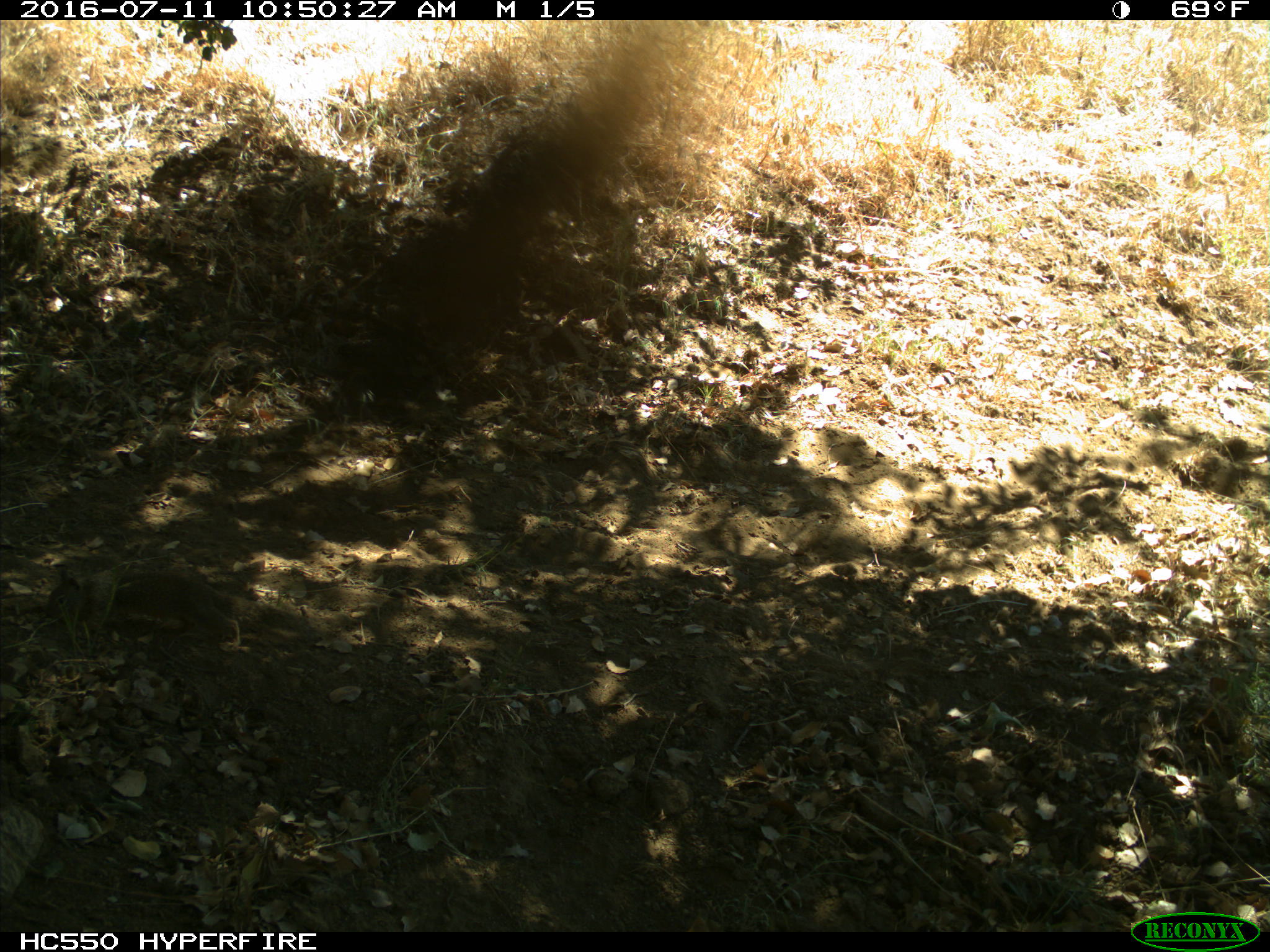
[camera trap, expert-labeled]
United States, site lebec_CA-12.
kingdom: Animalia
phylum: Chordata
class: Mammalia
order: Rodentia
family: Sciuridae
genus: Otospermophilus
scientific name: Otospermophilus beecheyi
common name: california ground squirrel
Otospermophilus beecheyi (california ground squirrel).